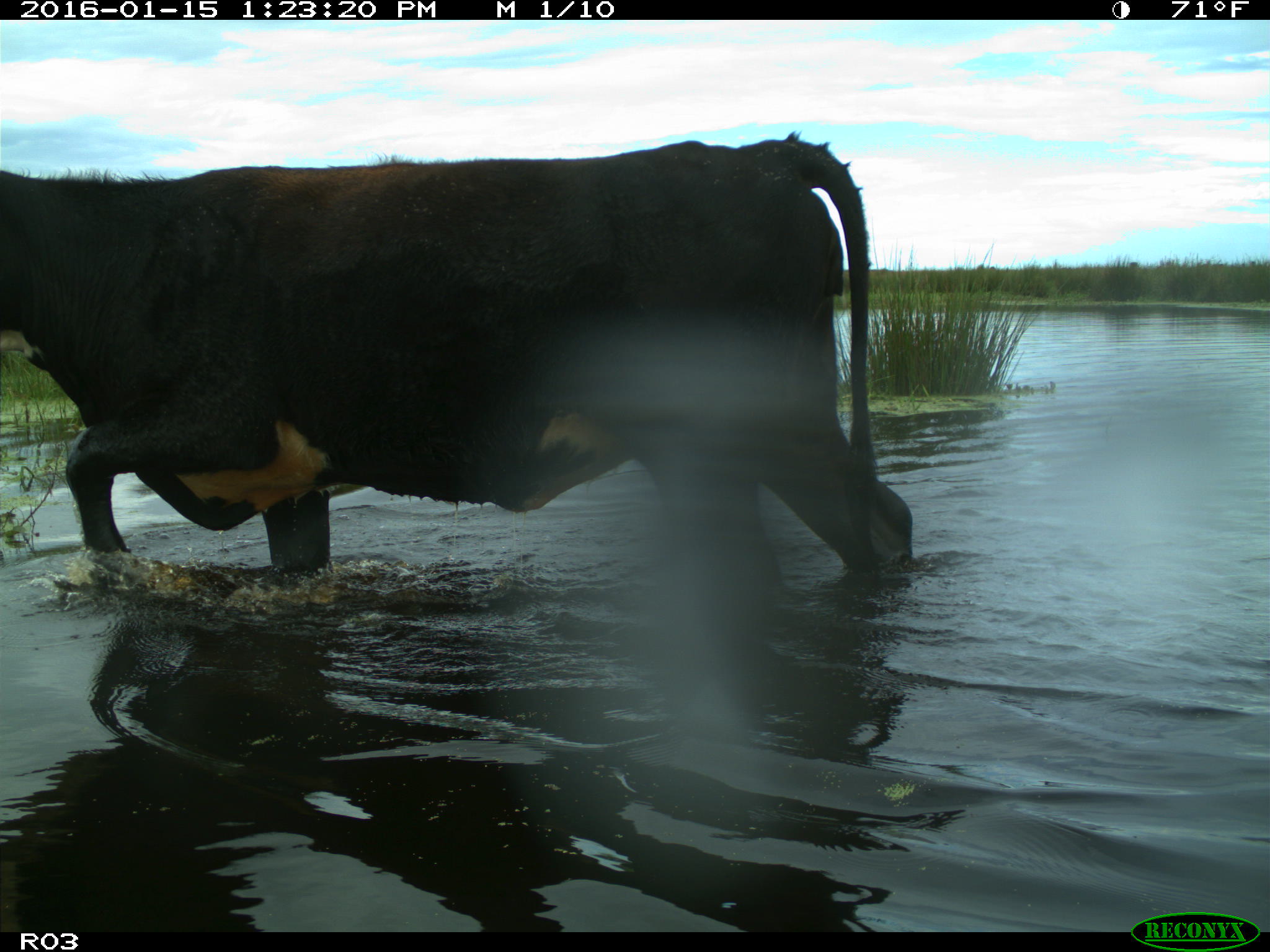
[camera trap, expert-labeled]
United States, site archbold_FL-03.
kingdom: Animalia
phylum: Chordata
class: Mammalia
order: Artiodactyla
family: Bovidae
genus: Bos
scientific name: Bos taurus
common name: domestic cow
Bos taurus (domestic cow).